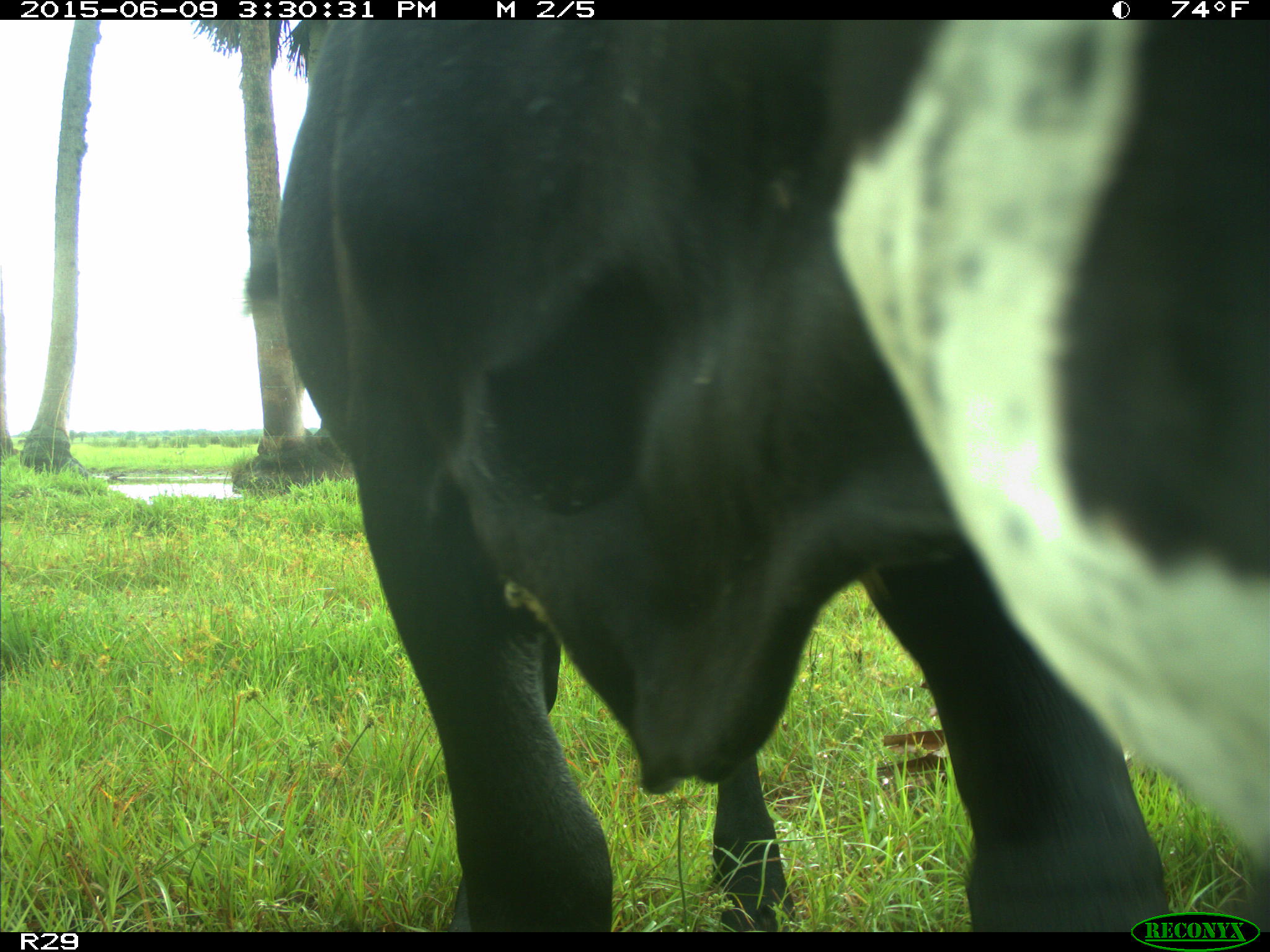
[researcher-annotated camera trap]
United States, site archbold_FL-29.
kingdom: Animalia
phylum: Chordata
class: Mammalia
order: Artiodactyla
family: Bovidae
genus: Bos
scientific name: Bos taurus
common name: domestic cow